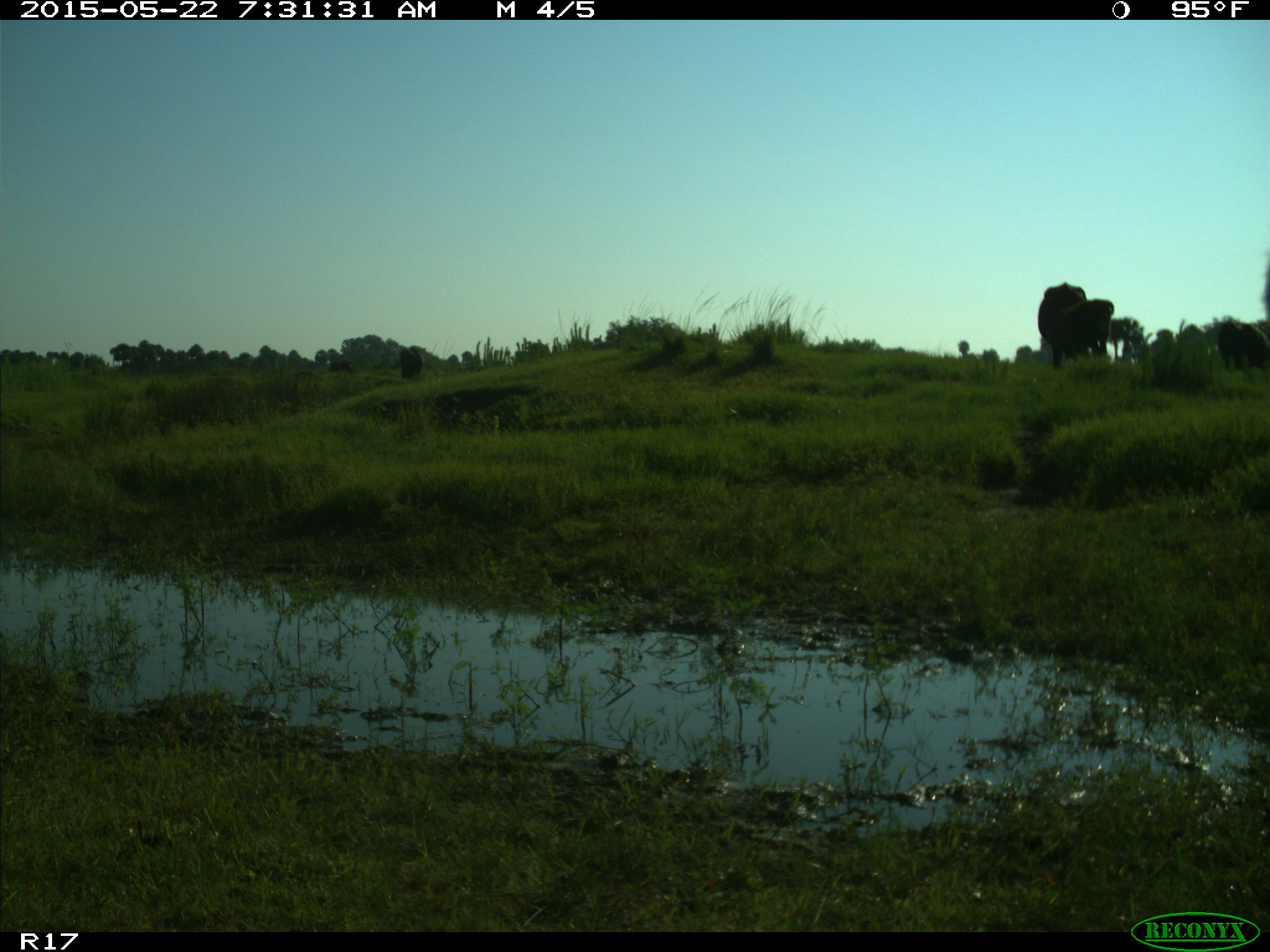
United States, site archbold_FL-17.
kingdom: Animalia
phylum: Chordata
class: Mammalia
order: Artiodactyla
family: Bovidae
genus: Bos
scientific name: Bos taurus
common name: domestic cow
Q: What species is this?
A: Bos taurus (domestic cow).